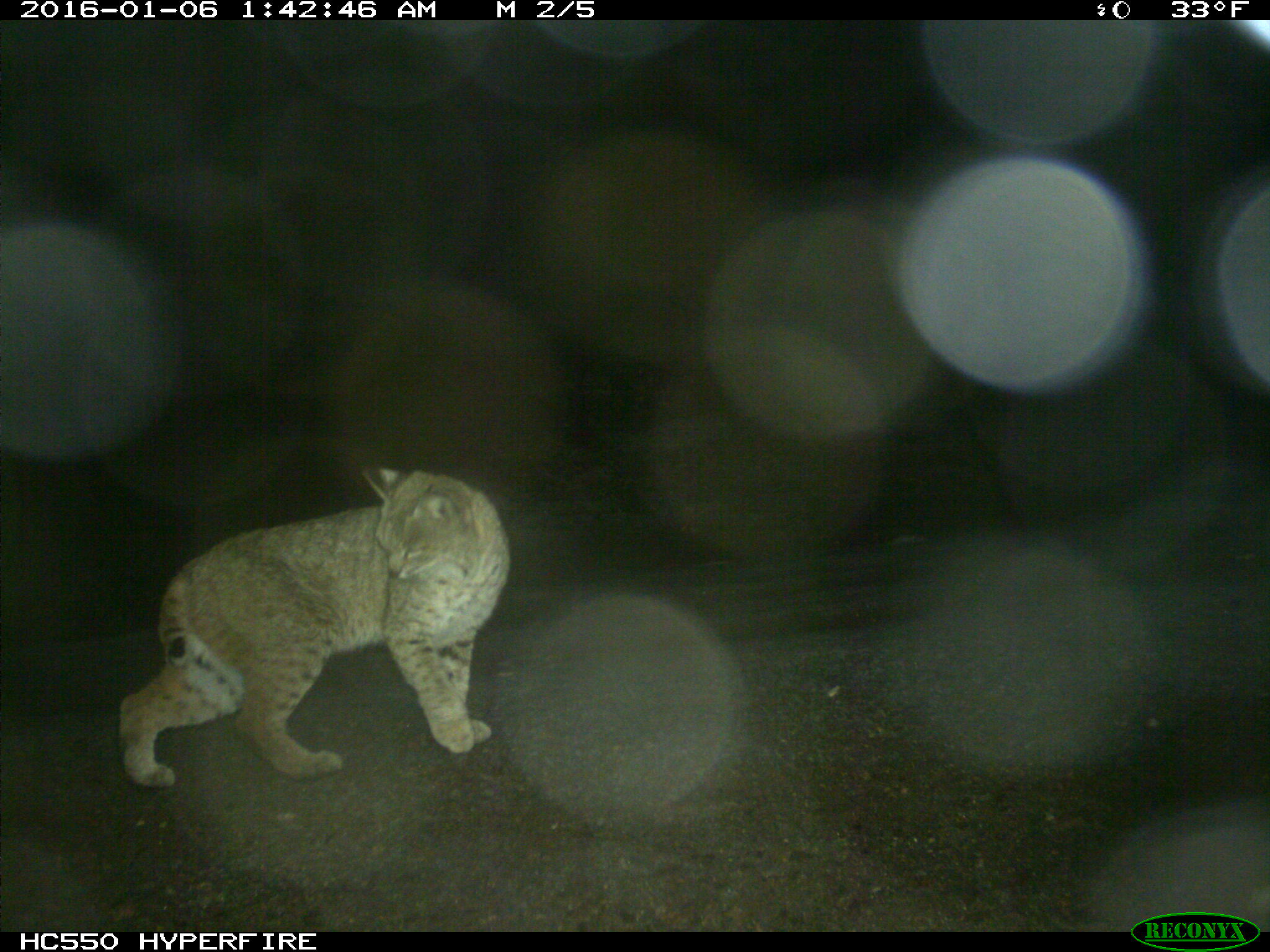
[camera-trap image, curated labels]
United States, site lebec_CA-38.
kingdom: Animalia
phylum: Chordata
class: Mammalia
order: Carnivora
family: Felidae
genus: Lynx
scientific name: Lynx rufus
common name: bobcat